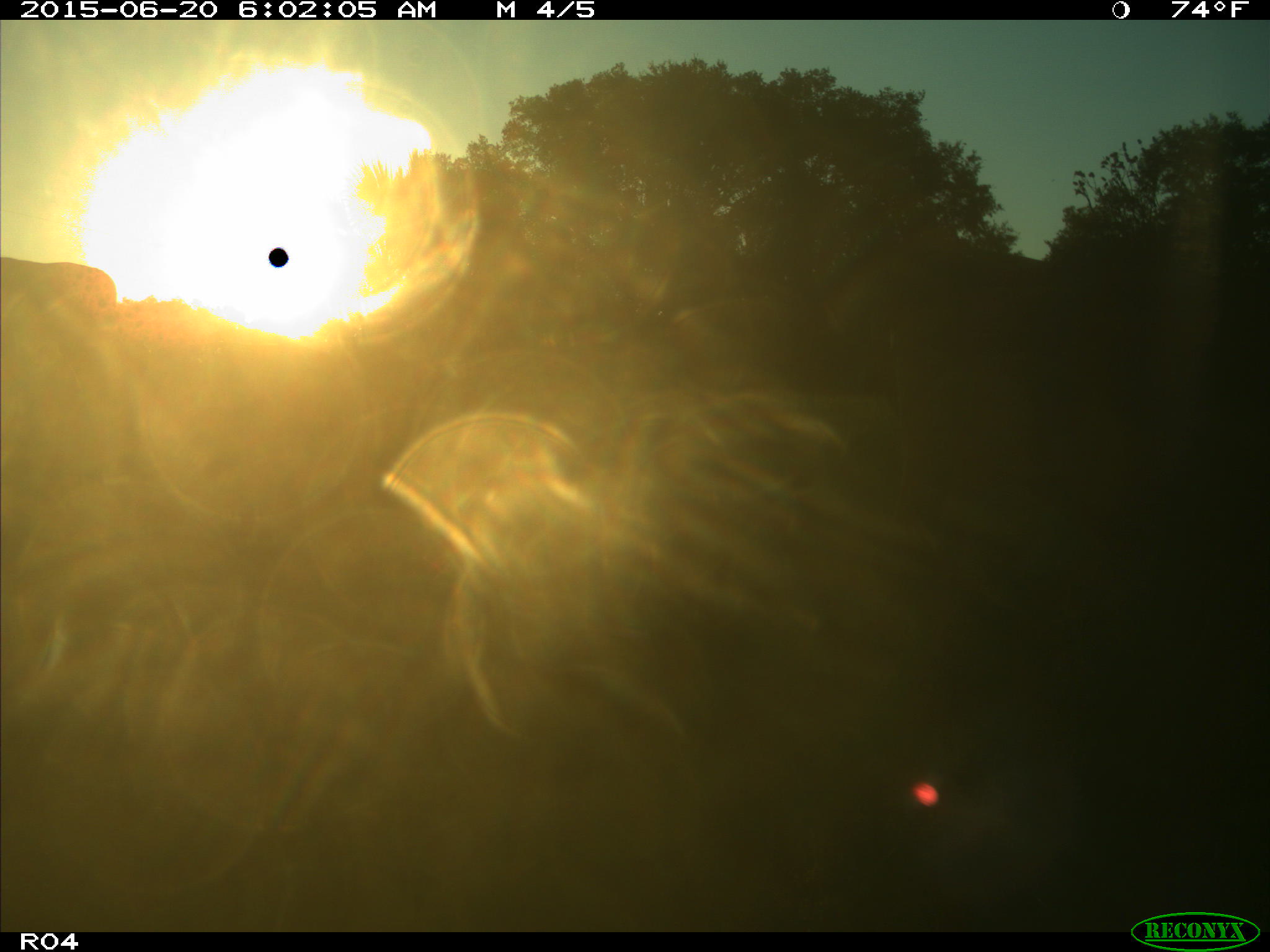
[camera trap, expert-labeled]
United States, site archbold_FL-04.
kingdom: Animalia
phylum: Chordata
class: Mammalia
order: Artiodactyla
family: Bovidae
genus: Bos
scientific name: Bos taurus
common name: domestic cow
Bos taurus (domestic cow).